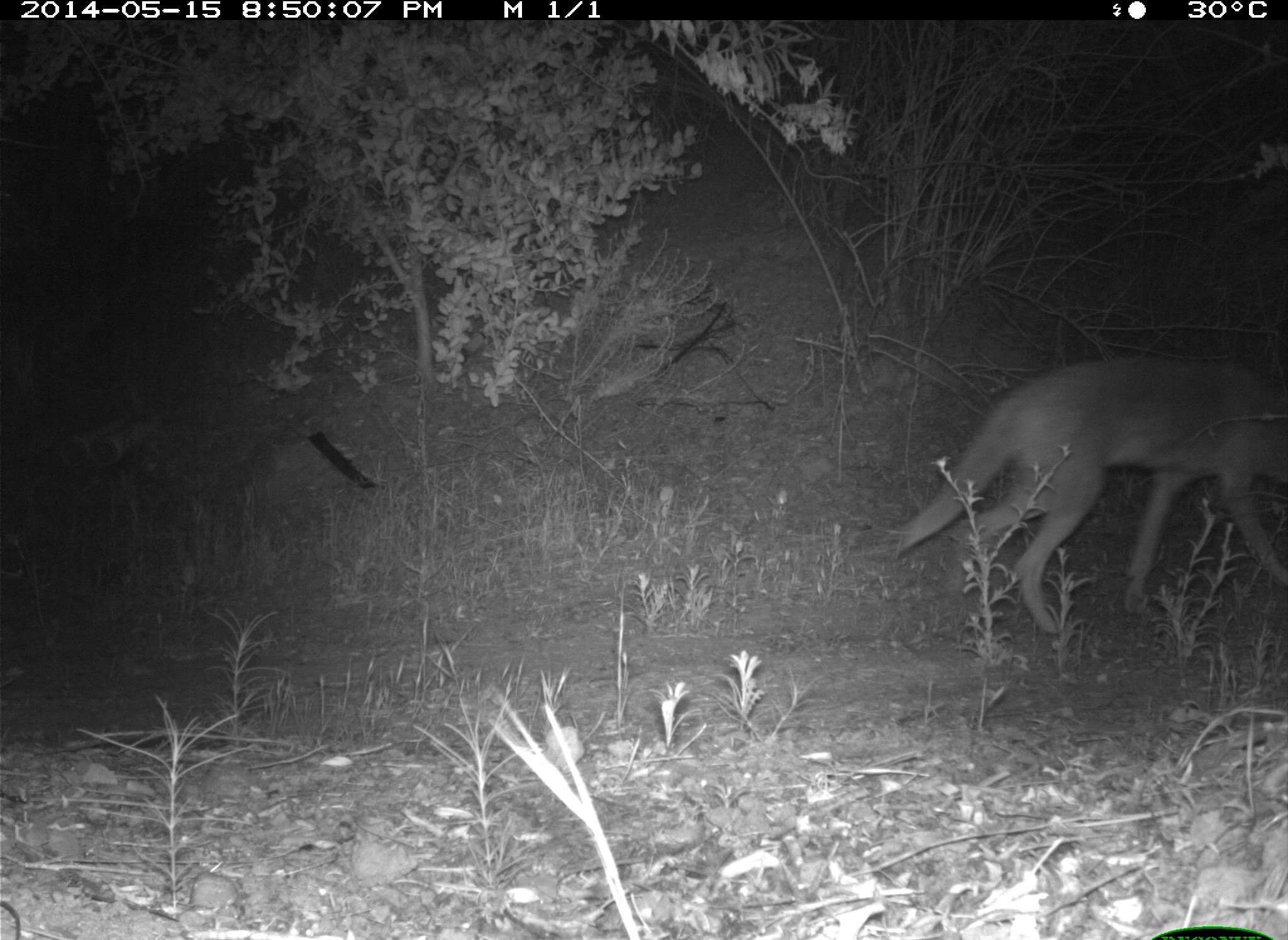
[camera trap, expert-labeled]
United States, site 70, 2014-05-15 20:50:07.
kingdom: Animalia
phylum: Chordata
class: Mammalia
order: Carnivora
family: Canidae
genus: Canis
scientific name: Canis latrans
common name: coyote